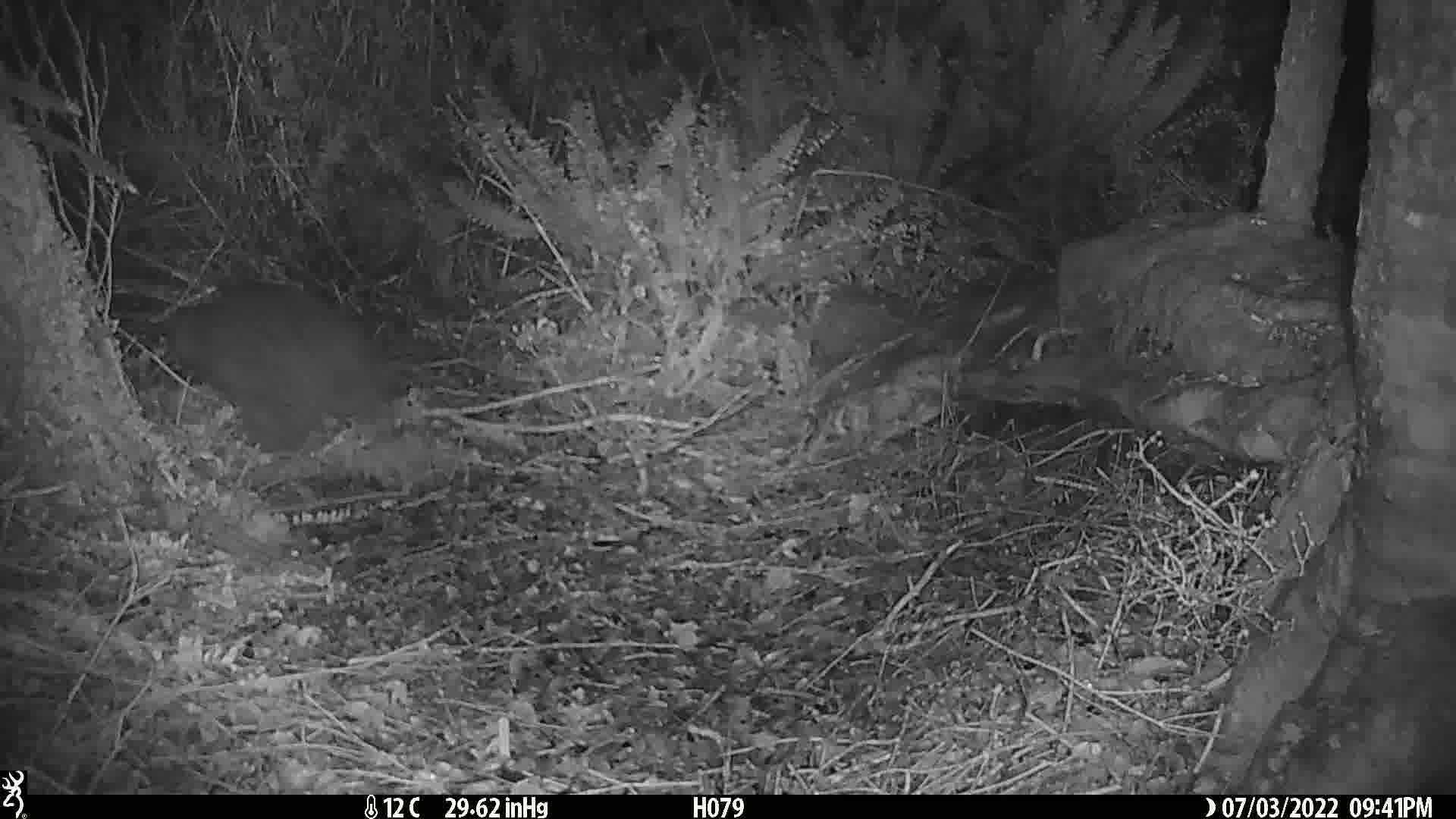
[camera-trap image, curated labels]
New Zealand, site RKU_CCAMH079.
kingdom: Animalia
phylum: Chordata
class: Aves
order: Apterygiformes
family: Apterygidae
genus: Apteryx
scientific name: Apteryx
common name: kiwi